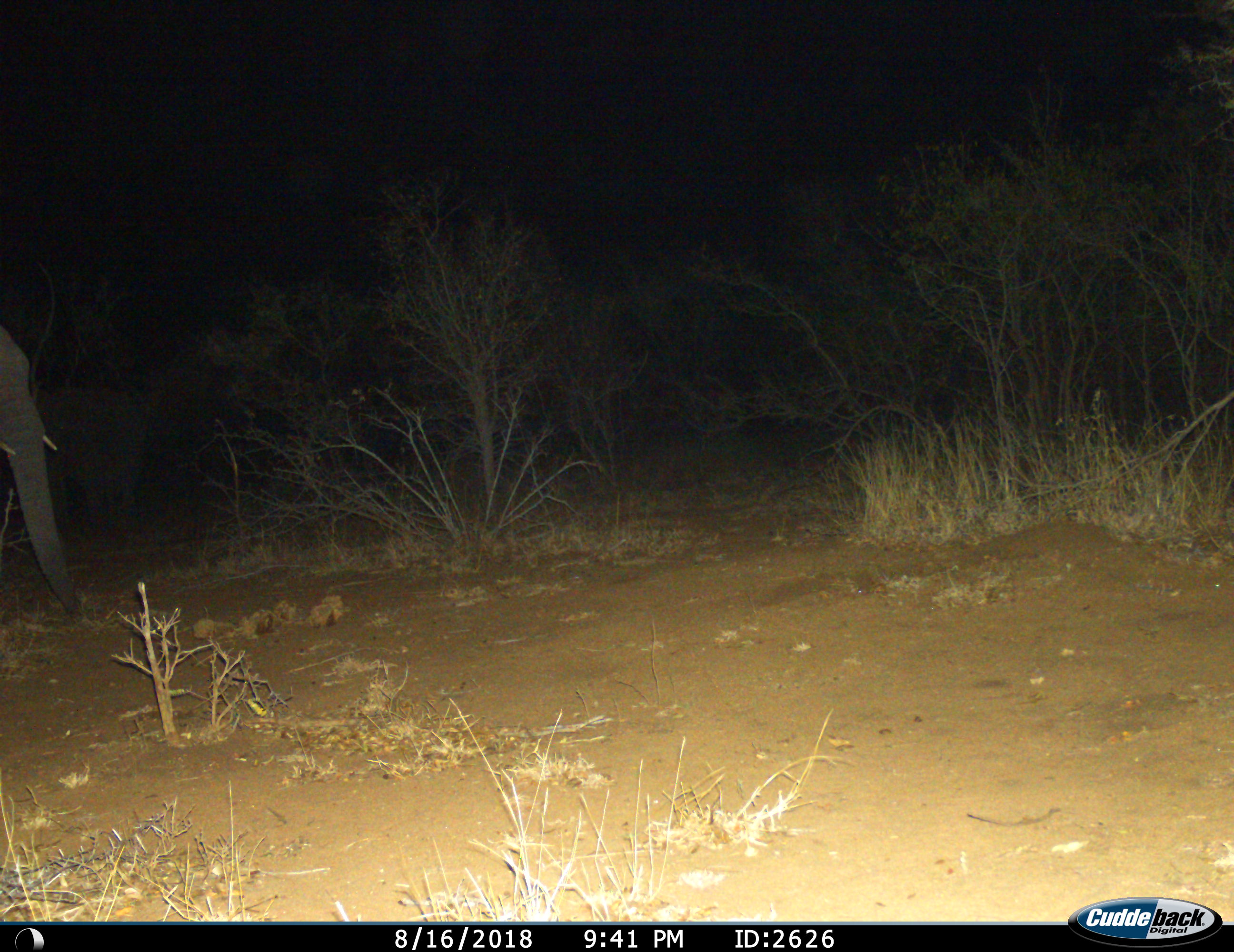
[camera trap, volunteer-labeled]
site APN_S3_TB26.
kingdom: Animalia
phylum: Chordata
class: Mammalia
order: Proboscidea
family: Elephantidae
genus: Loxodonta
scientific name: Loxodonta africana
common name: african bush elephant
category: elephant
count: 1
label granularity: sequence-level